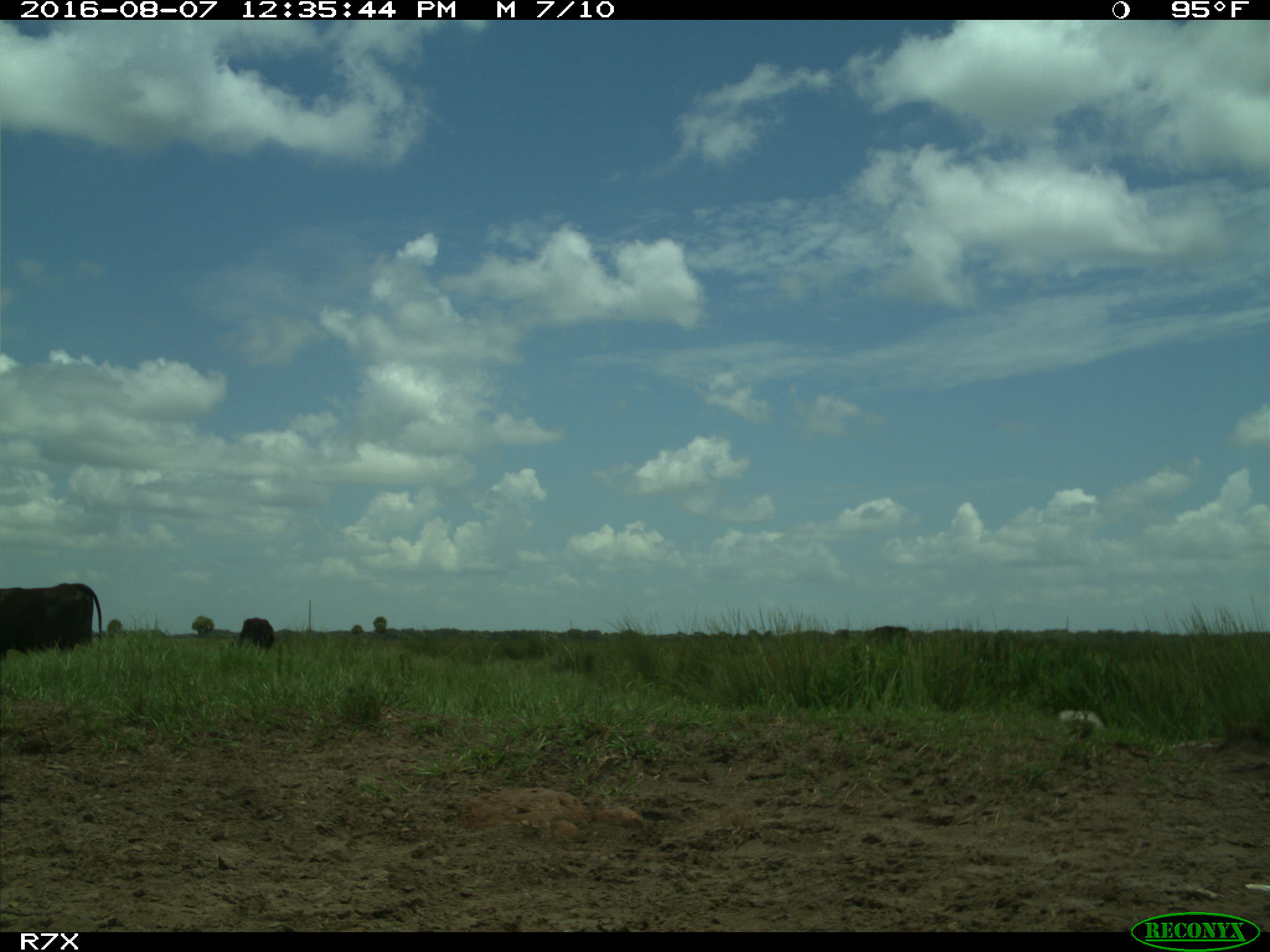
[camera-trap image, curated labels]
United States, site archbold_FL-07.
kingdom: Animalia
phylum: Chordata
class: Mammalia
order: Artiodactyla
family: Bovidae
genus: Bos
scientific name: Bos taurus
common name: domestic cow